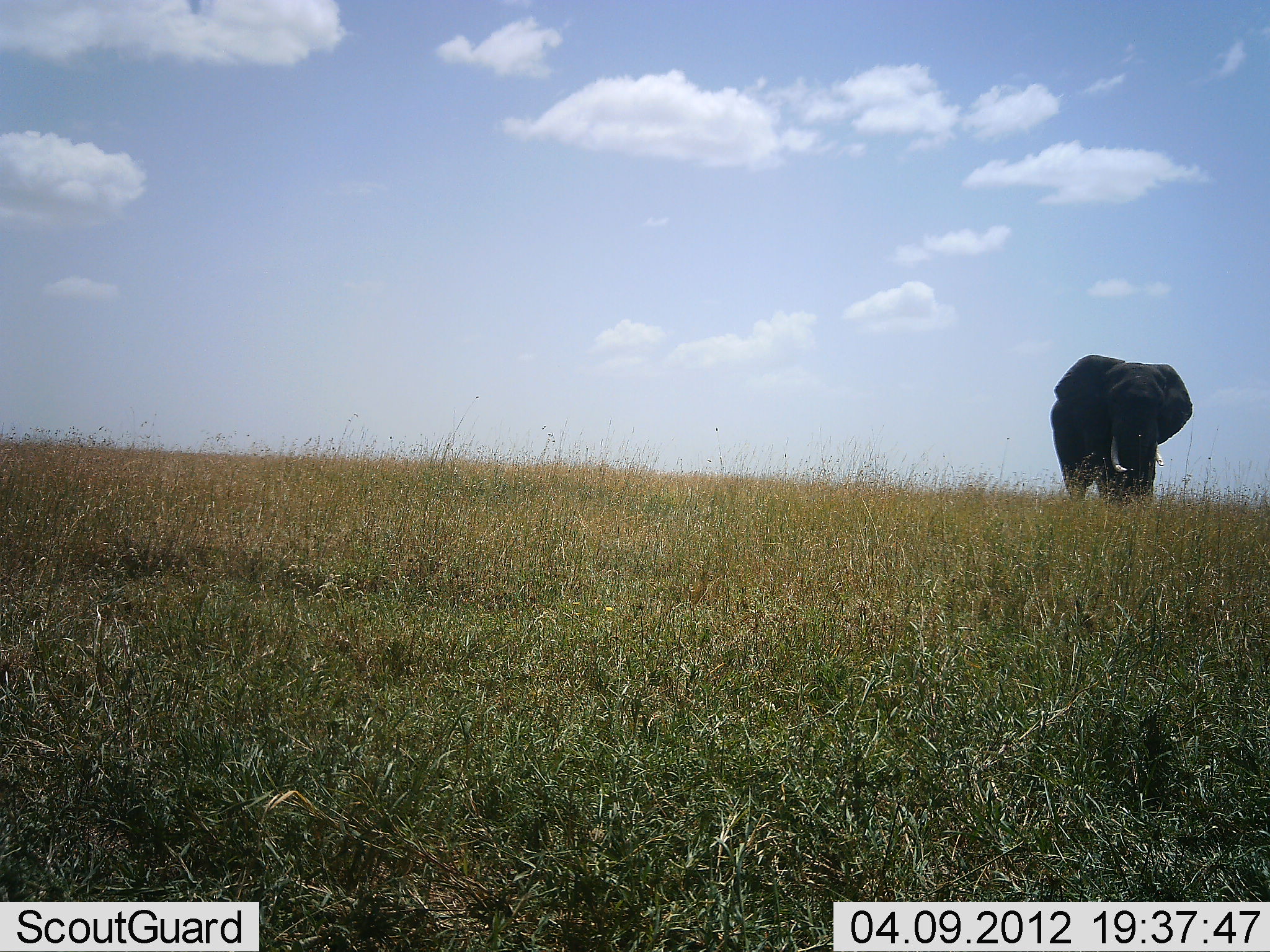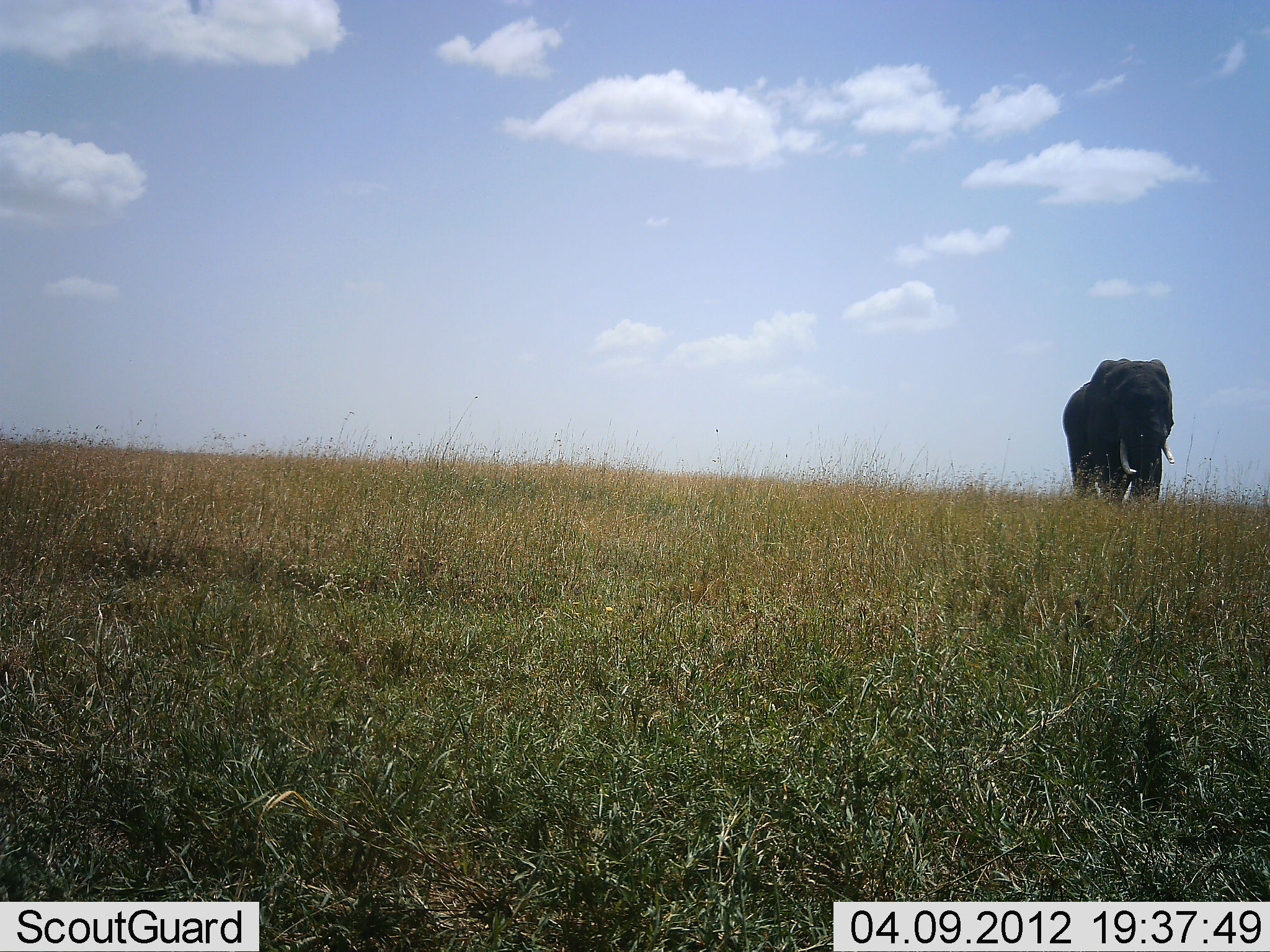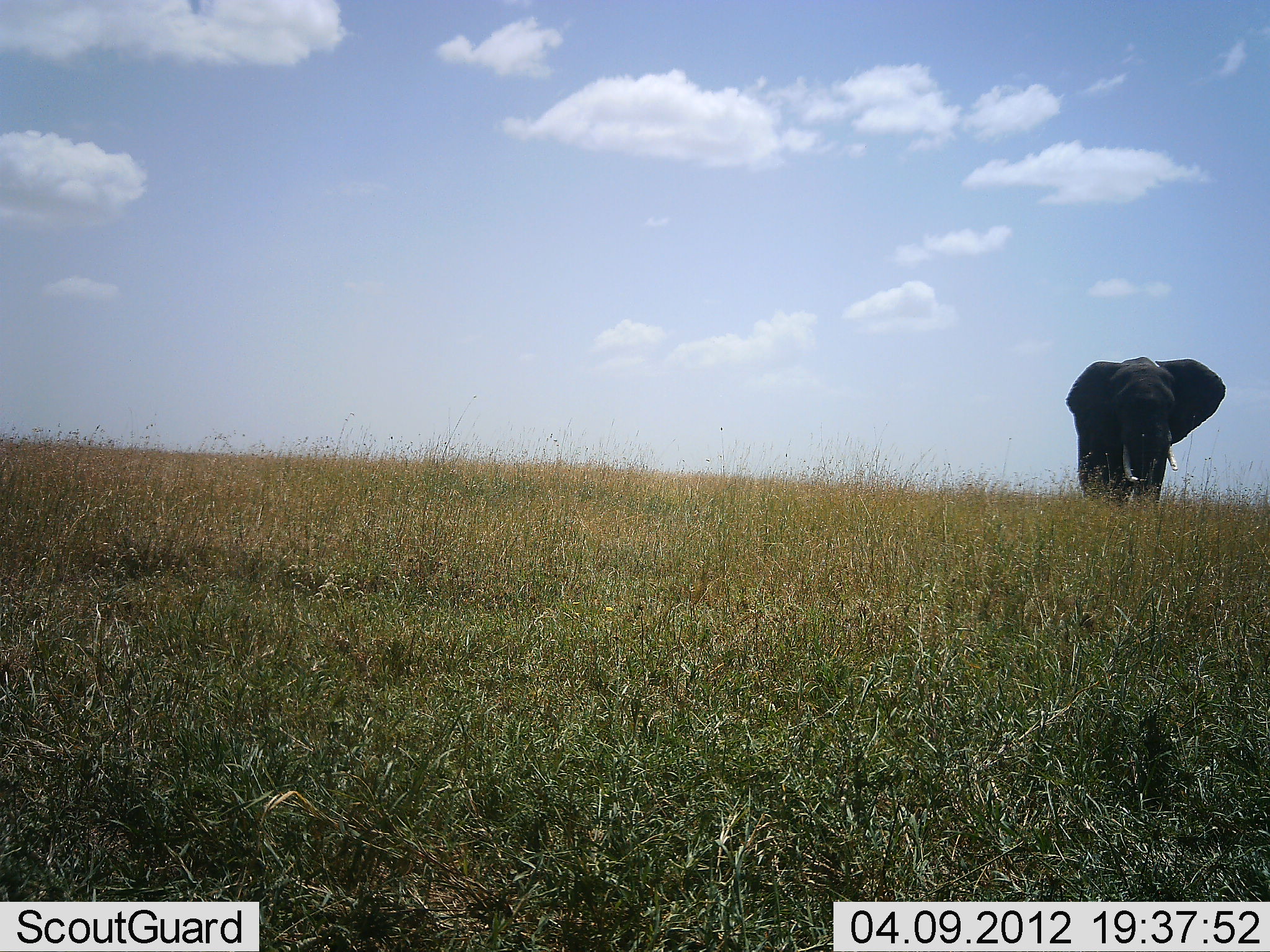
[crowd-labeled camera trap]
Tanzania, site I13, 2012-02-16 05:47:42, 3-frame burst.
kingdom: Animalia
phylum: Chordata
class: Mammalia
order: Proboscidea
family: Elephantidae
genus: Loxodonta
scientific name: Loxodonta africana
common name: african bush elephant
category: elephant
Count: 1.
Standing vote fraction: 46%.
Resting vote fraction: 0%.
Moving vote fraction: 54%.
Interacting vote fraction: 15%.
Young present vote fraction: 0%.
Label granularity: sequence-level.